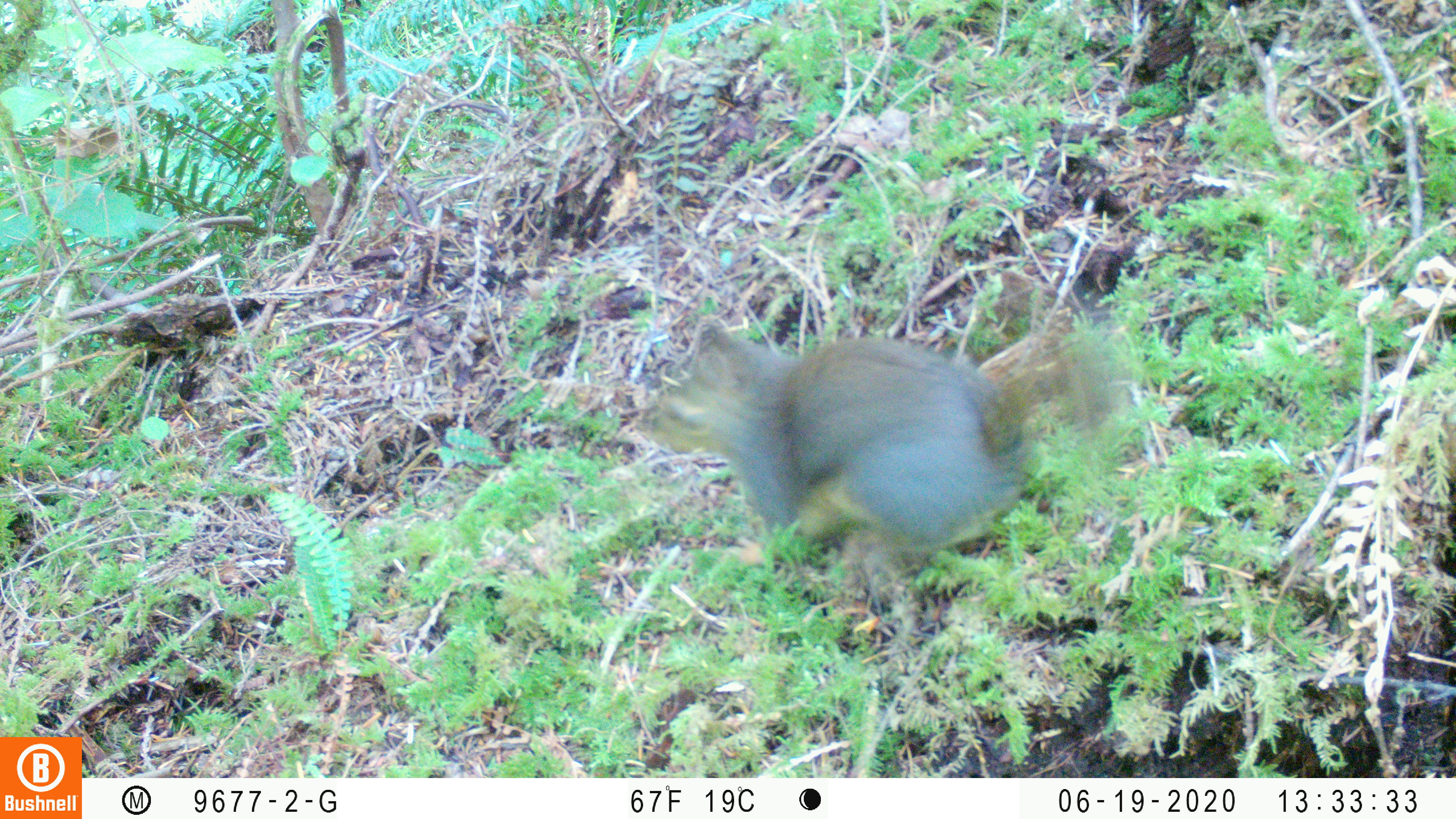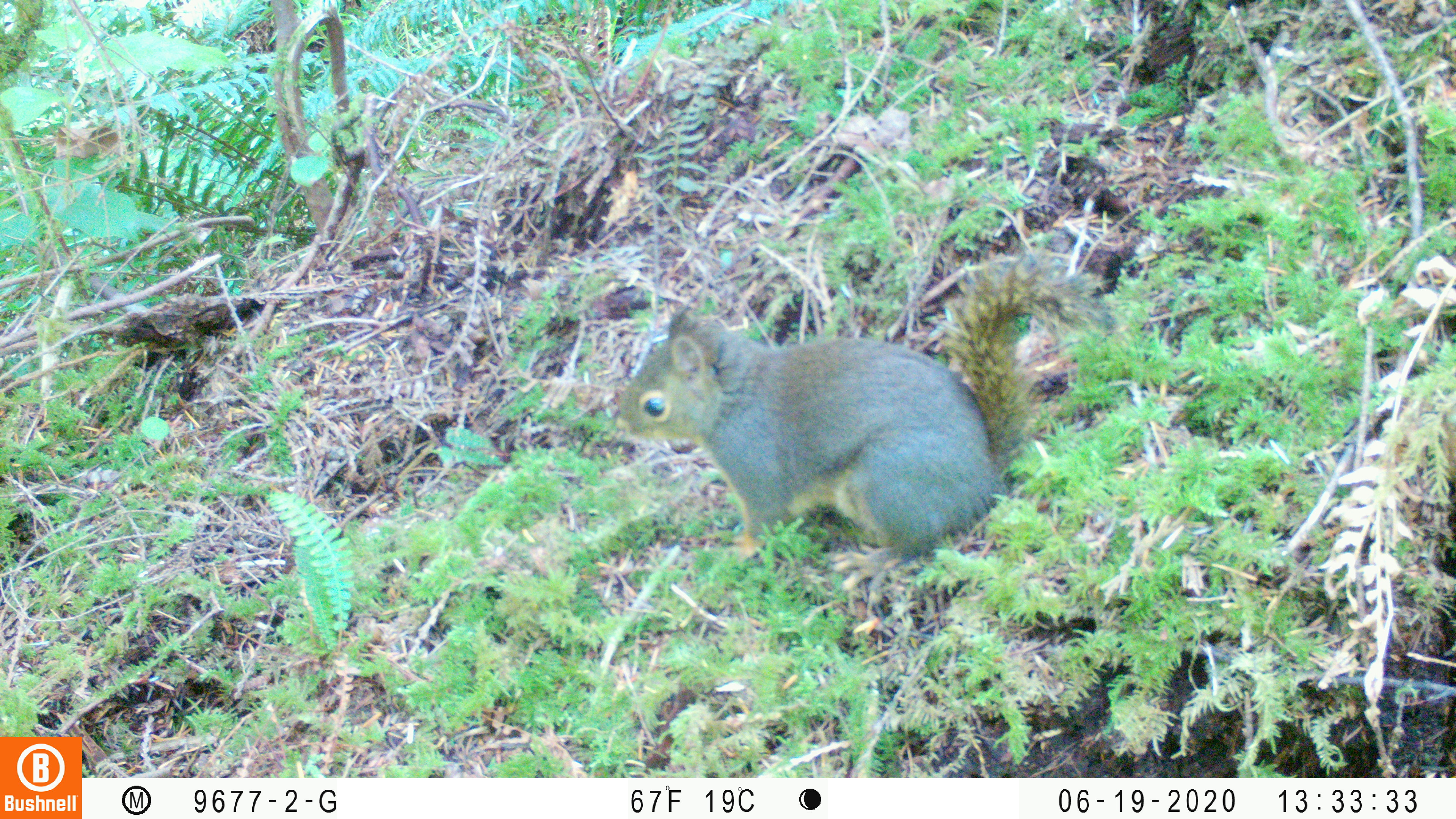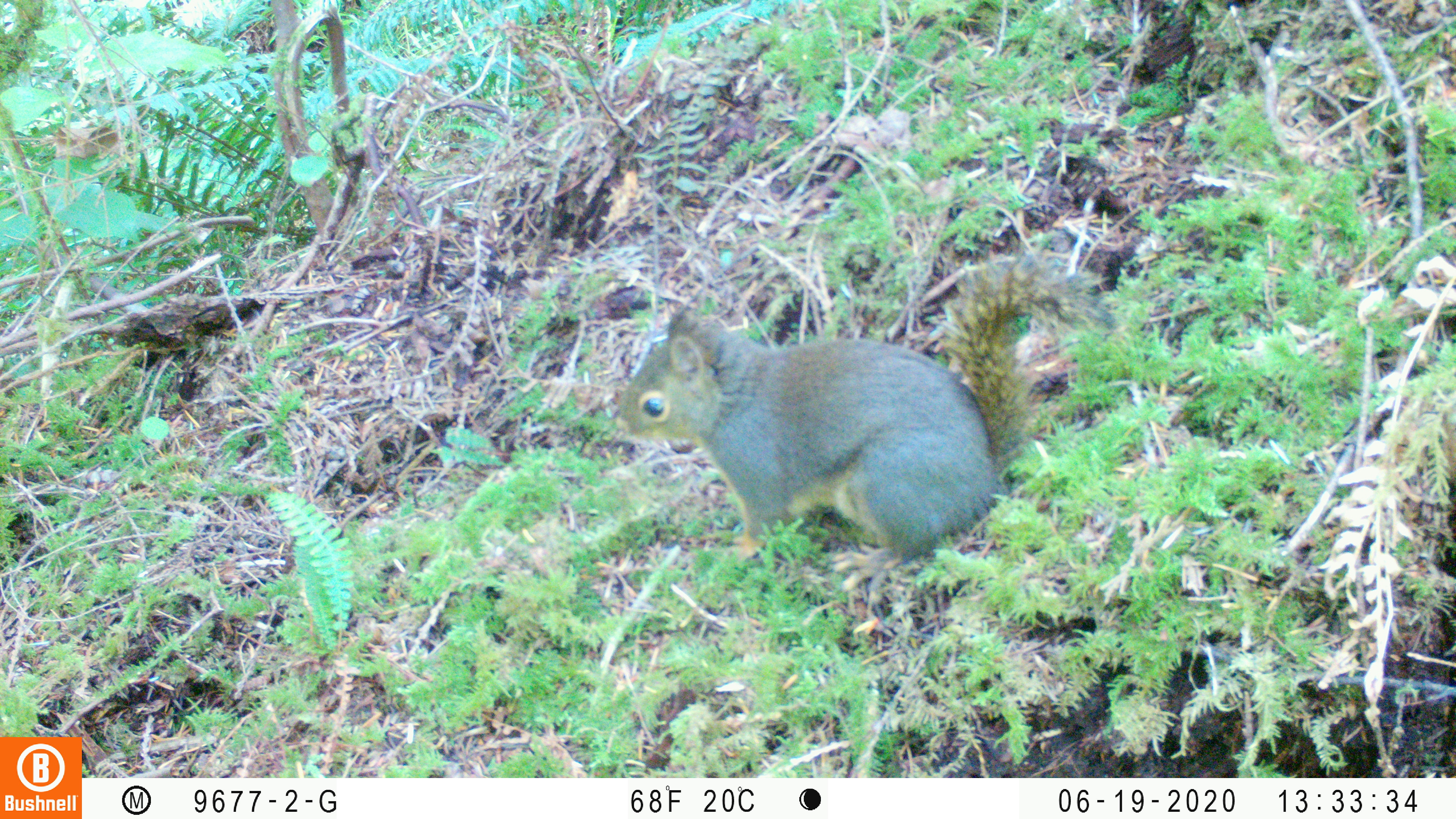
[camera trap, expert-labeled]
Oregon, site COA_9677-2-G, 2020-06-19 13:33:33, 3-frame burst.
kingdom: Animalia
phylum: Chordata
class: Mammalia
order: Rodentia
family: Sciuridae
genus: Tamiasciurus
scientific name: Tamiasciurus douglasii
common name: douglas squirrel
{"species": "douglas squirrel (Tamiasciurus douglasii)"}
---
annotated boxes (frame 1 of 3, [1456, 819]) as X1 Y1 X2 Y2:
douglas squirrel: 637 329 1127 561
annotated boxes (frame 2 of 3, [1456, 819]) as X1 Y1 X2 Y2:
douglas squirrel: 603 272 1101 564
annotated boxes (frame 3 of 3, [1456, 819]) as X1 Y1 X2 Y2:
douglas squirrel: 610 271 1104 572